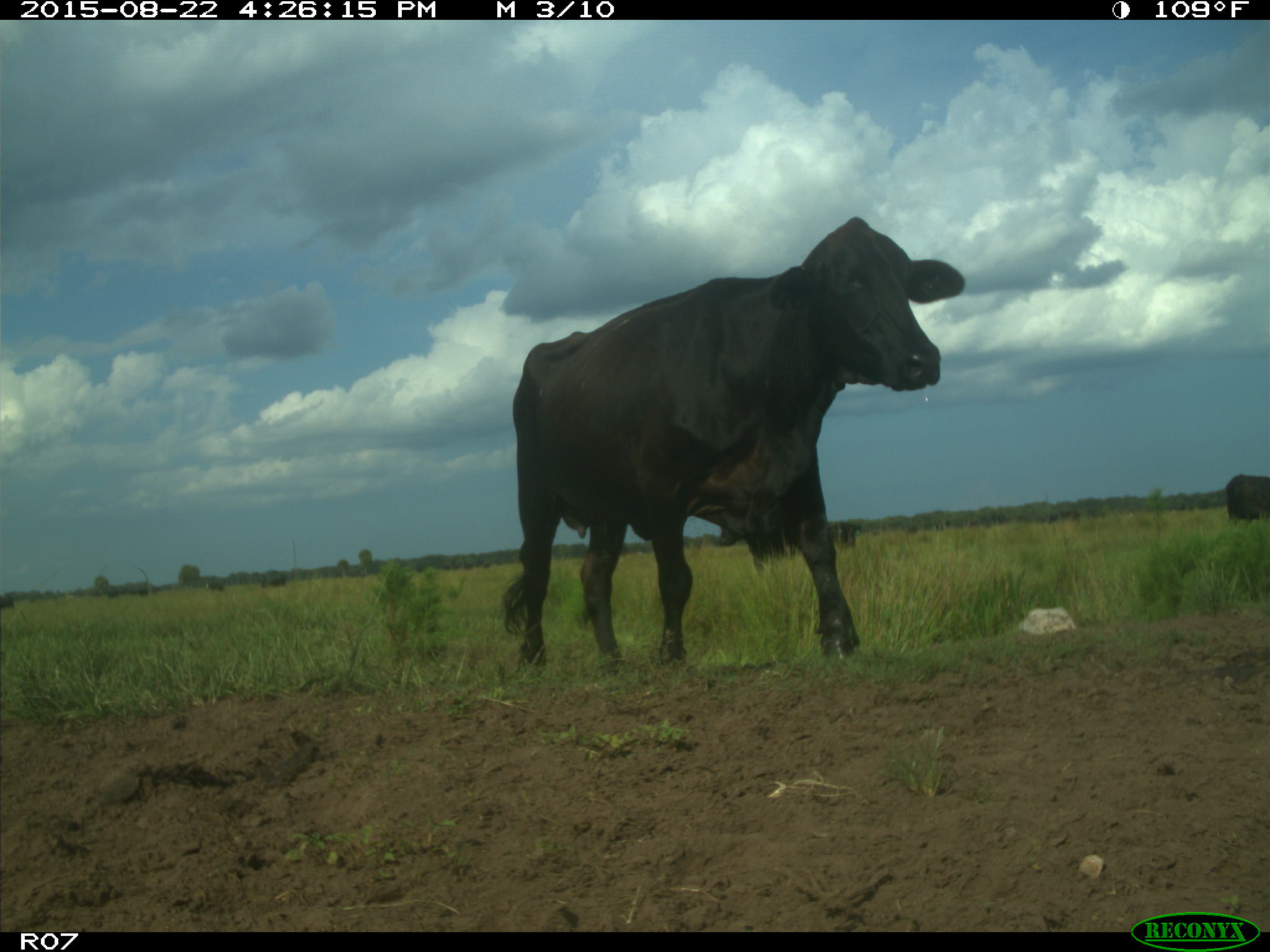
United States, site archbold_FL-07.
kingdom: Animalia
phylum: Chordata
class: Mammalia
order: Artiodactyla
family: Bovidae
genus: Bos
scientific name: Bos taurus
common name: domestic cow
Bos taurus (domestic cow).